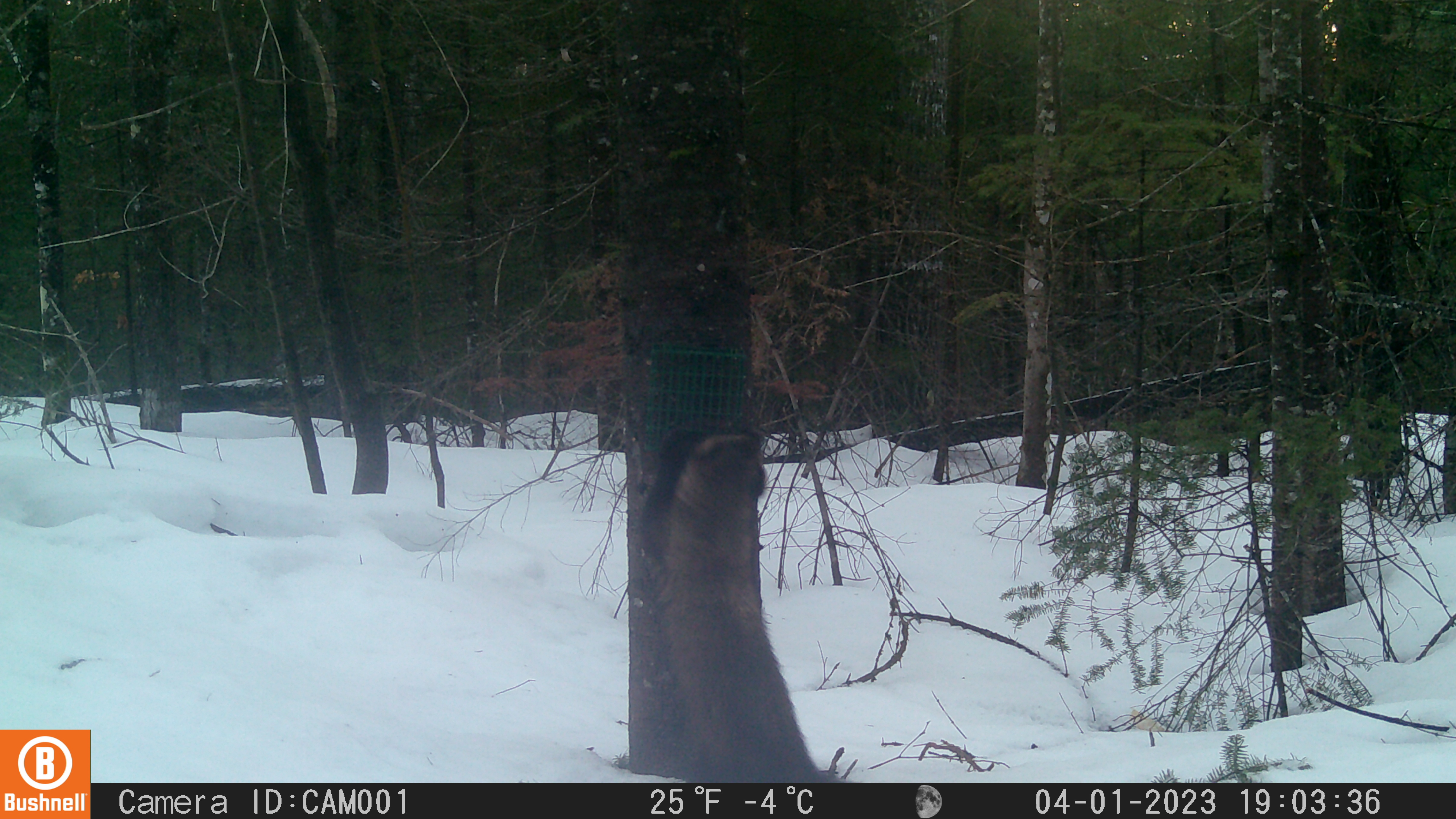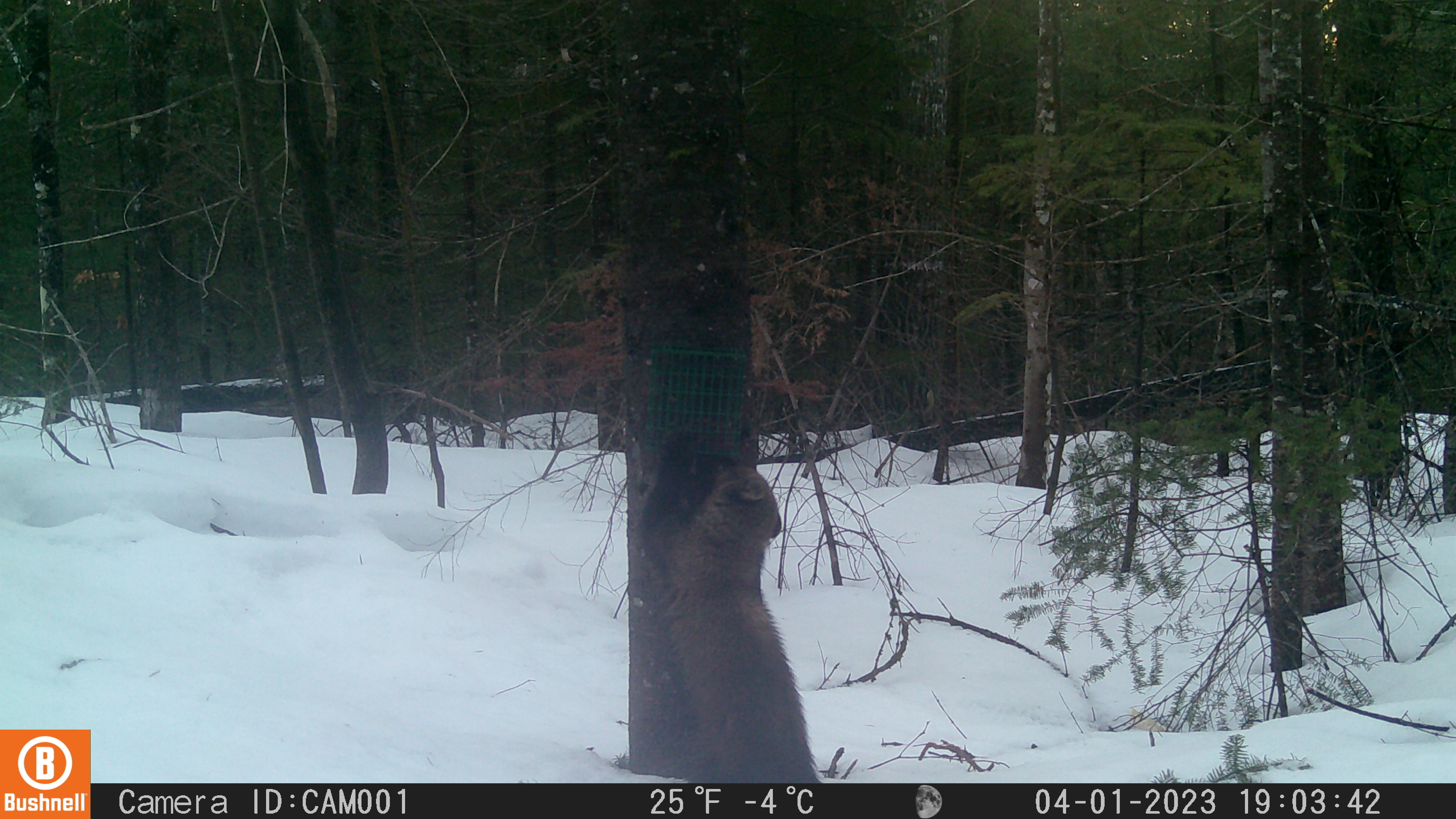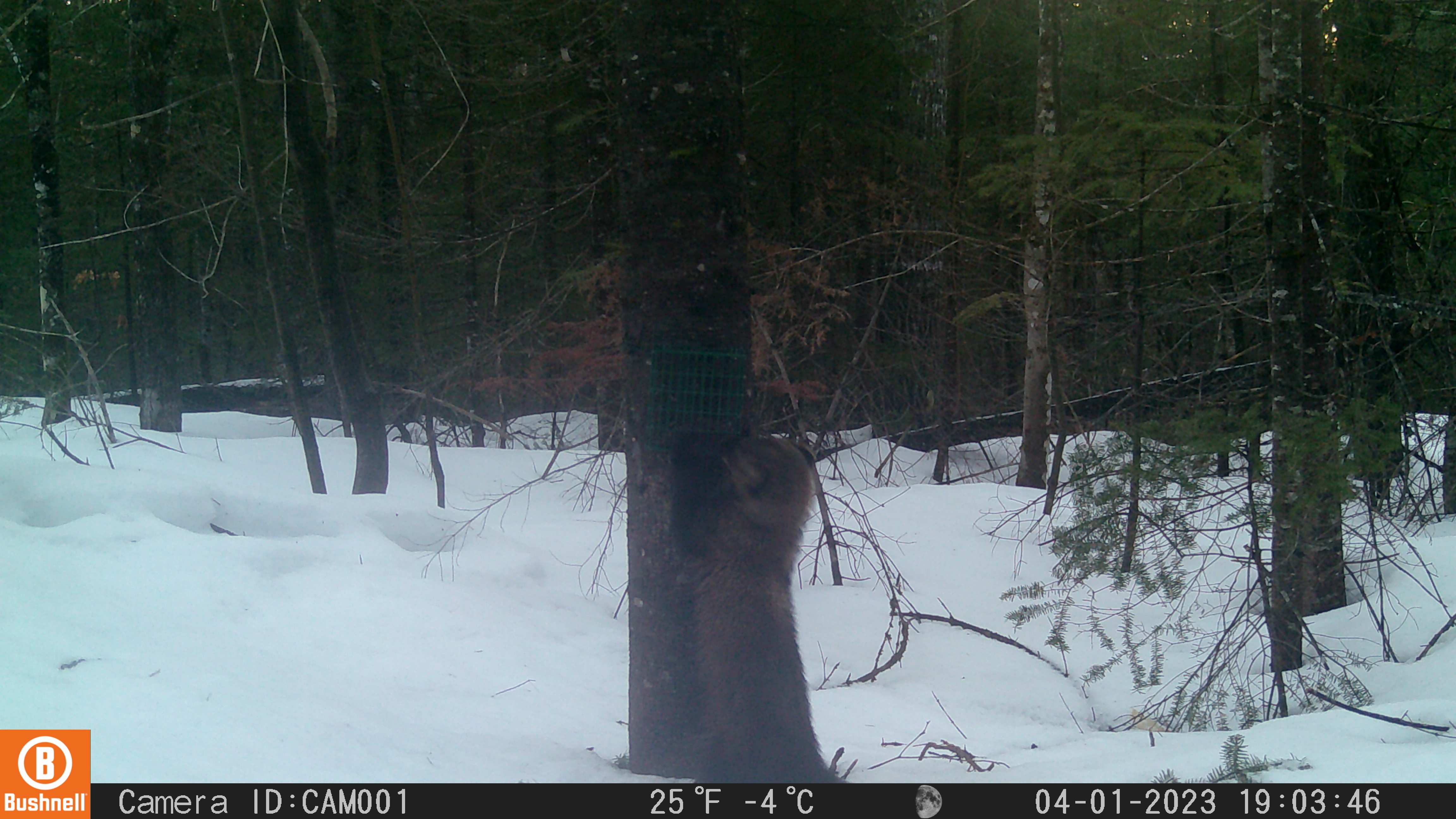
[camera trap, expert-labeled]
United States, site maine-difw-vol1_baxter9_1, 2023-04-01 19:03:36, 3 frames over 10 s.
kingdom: Animalia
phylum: Chordata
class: Mammalia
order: Carnivora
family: Mustelidae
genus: Pekania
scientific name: Pekania pennanti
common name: fisher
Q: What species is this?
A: Fisher (Pekania pennanti).